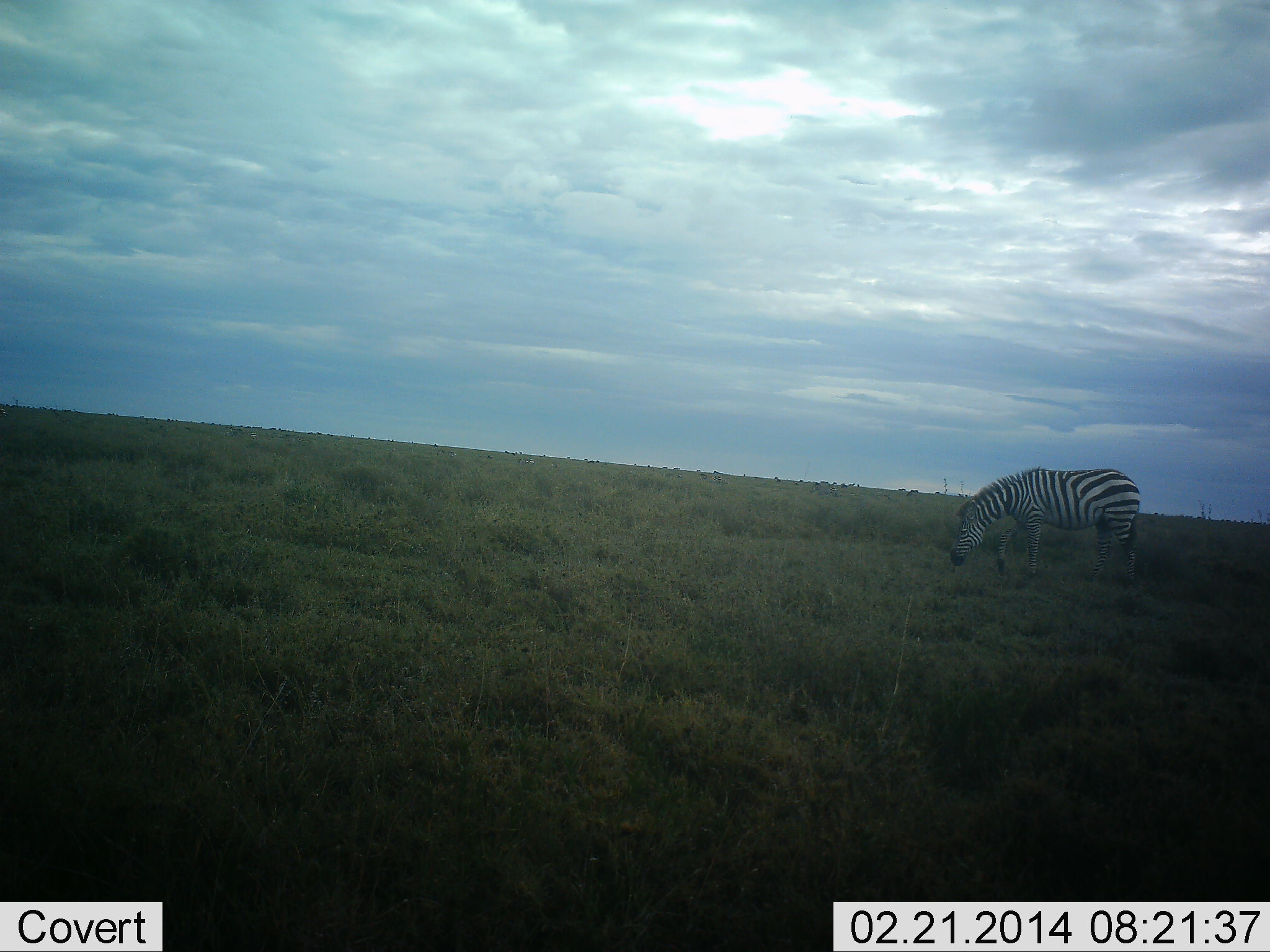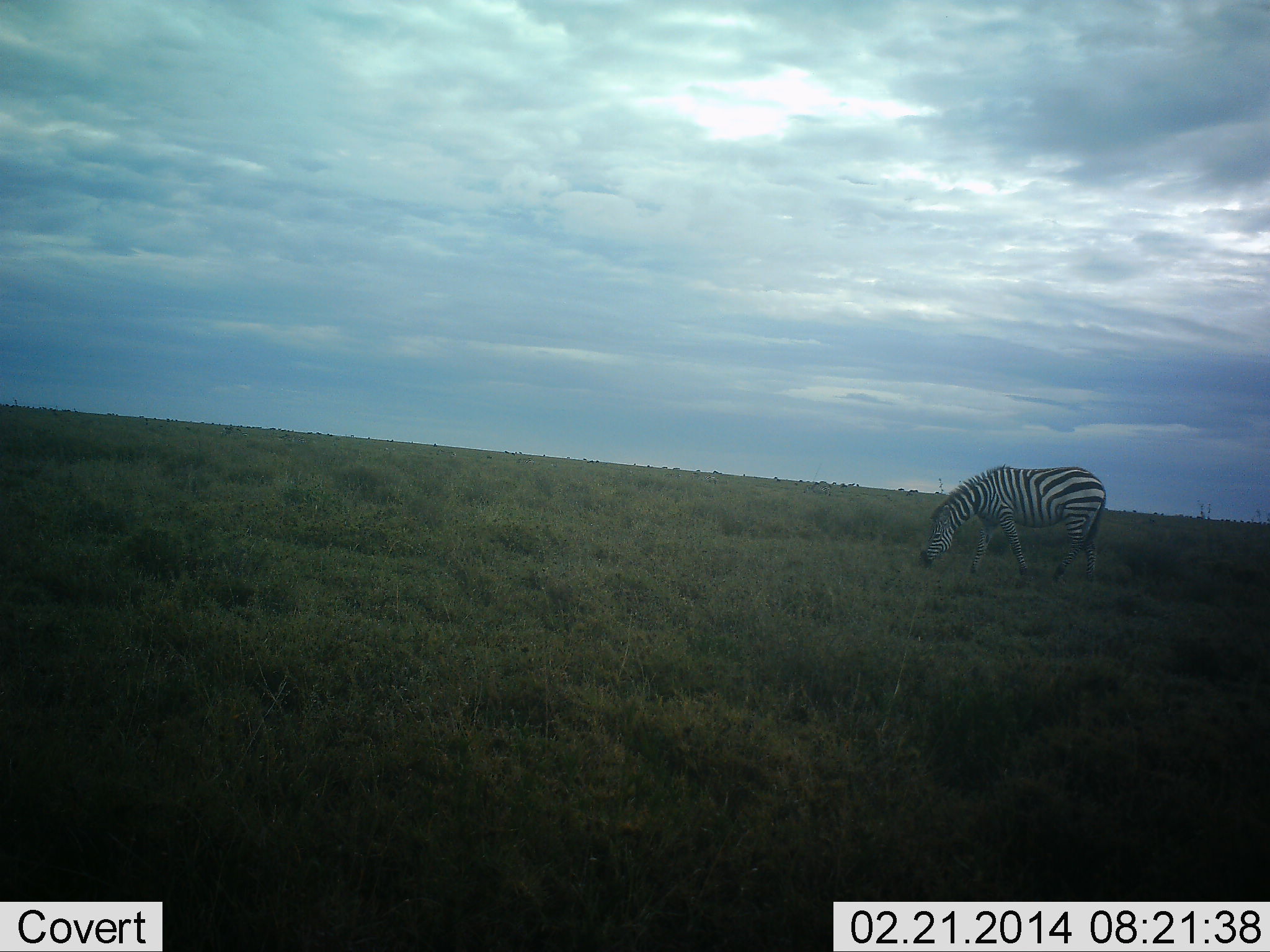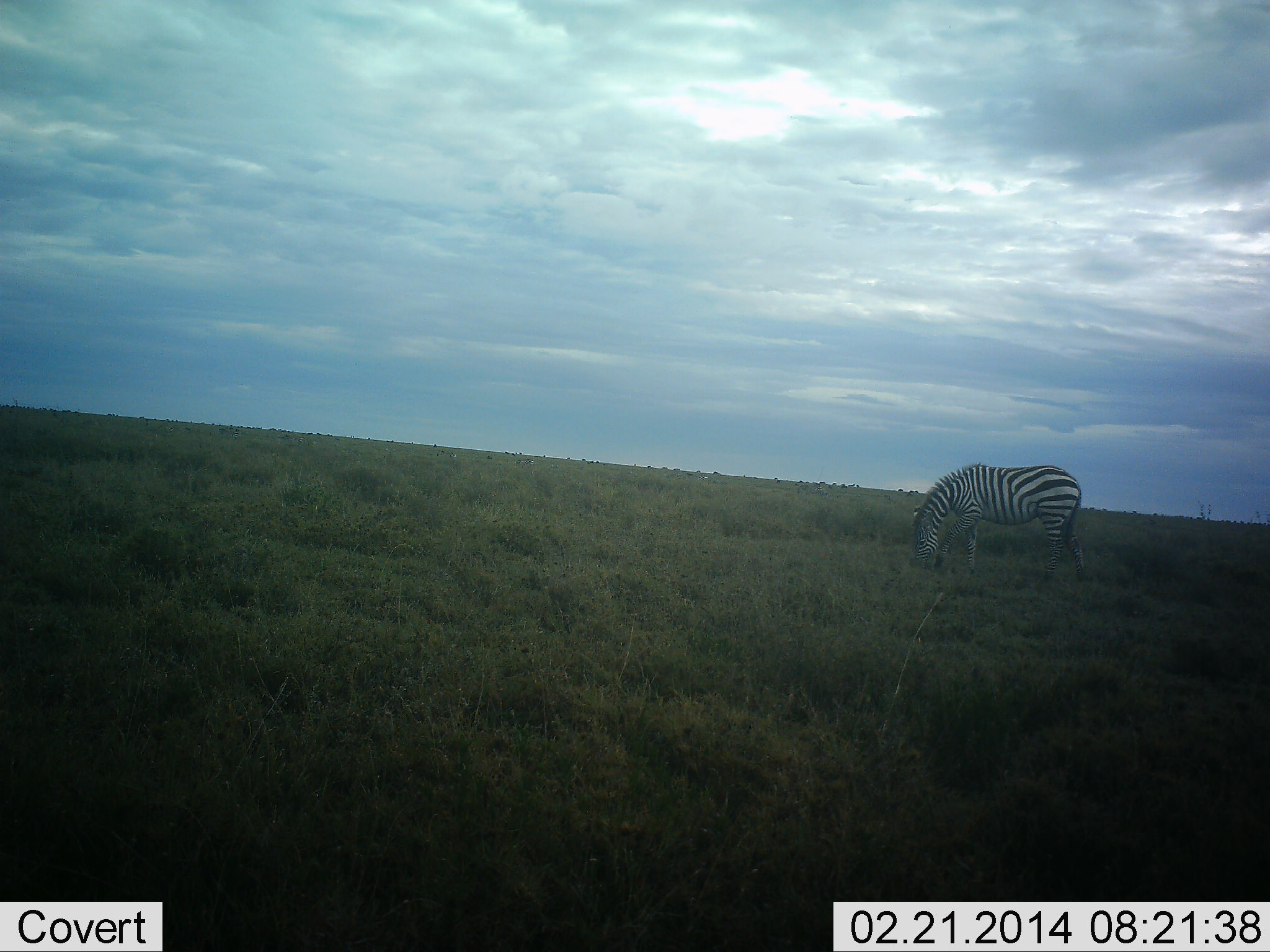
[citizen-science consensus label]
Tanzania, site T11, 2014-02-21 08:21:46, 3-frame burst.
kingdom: Animalia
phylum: Chordata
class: Mammalia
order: Perissodactyla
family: Equidae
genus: Equus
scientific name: Equus quagga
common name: plains zebra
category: zebra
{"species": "zebra (plains zebra) (Equus quagga)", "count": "1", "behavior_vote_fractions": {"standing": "0%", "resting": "0%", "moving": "60%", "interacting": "0%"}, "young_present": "0%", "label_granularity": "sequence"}